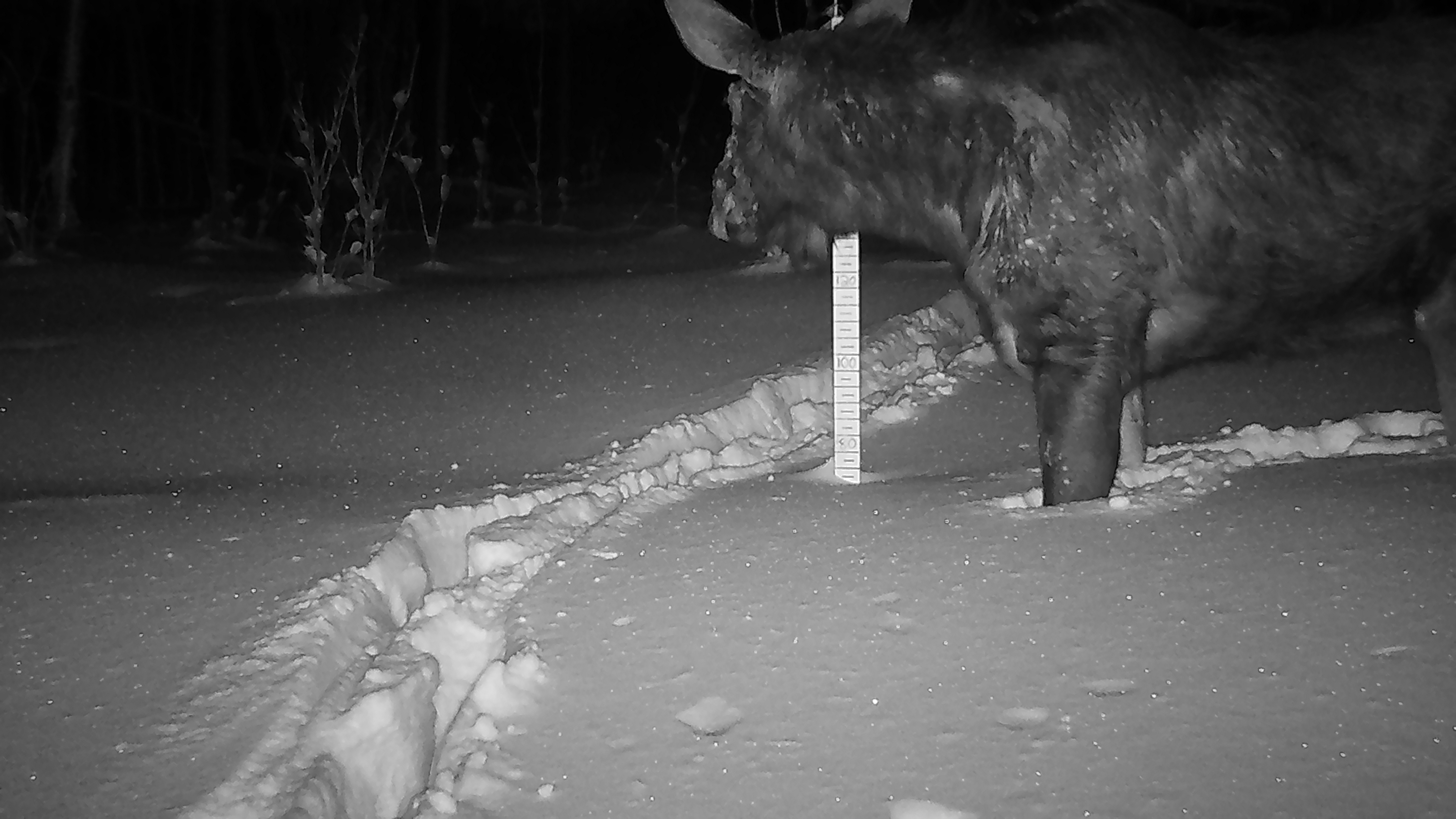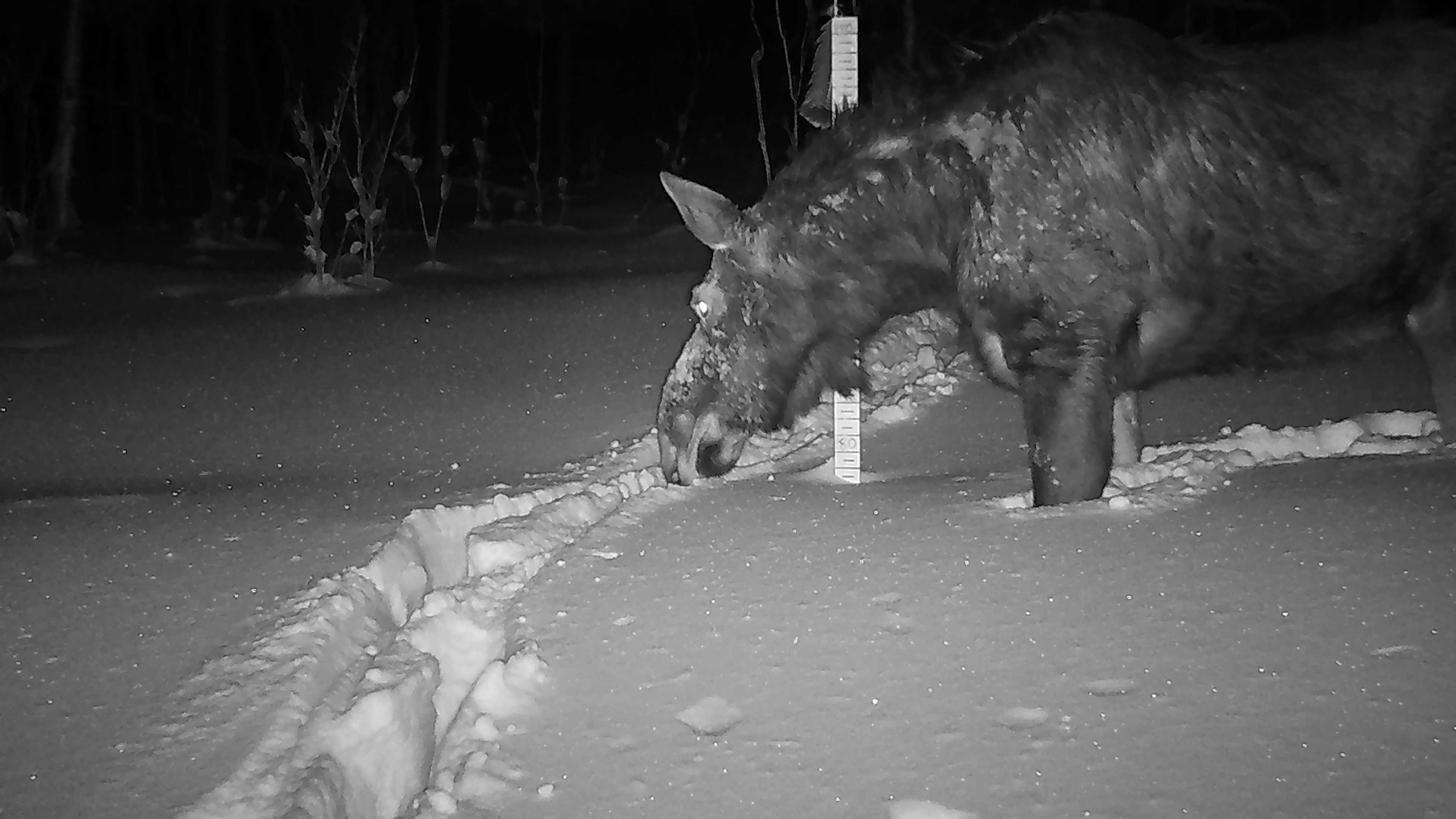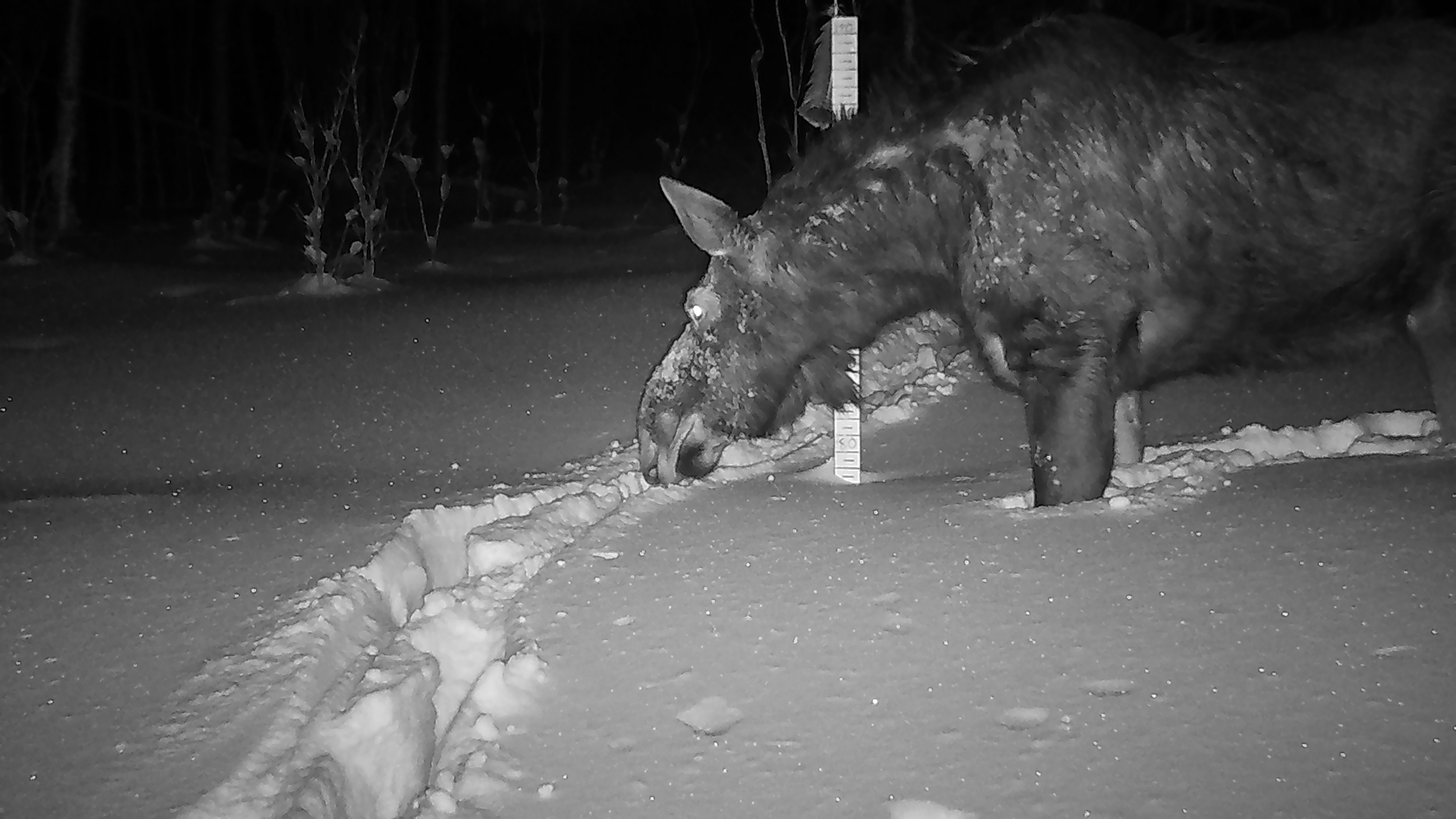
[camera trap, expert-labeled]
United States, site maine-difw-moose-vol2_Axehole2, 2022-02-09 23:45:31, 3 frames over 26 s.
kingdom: Animalia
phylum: Chordata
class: Mammalia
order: Artiodactyla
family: Cervidae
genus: Alces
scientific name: Alces alces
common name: moose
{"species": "moose (Alces alces)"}